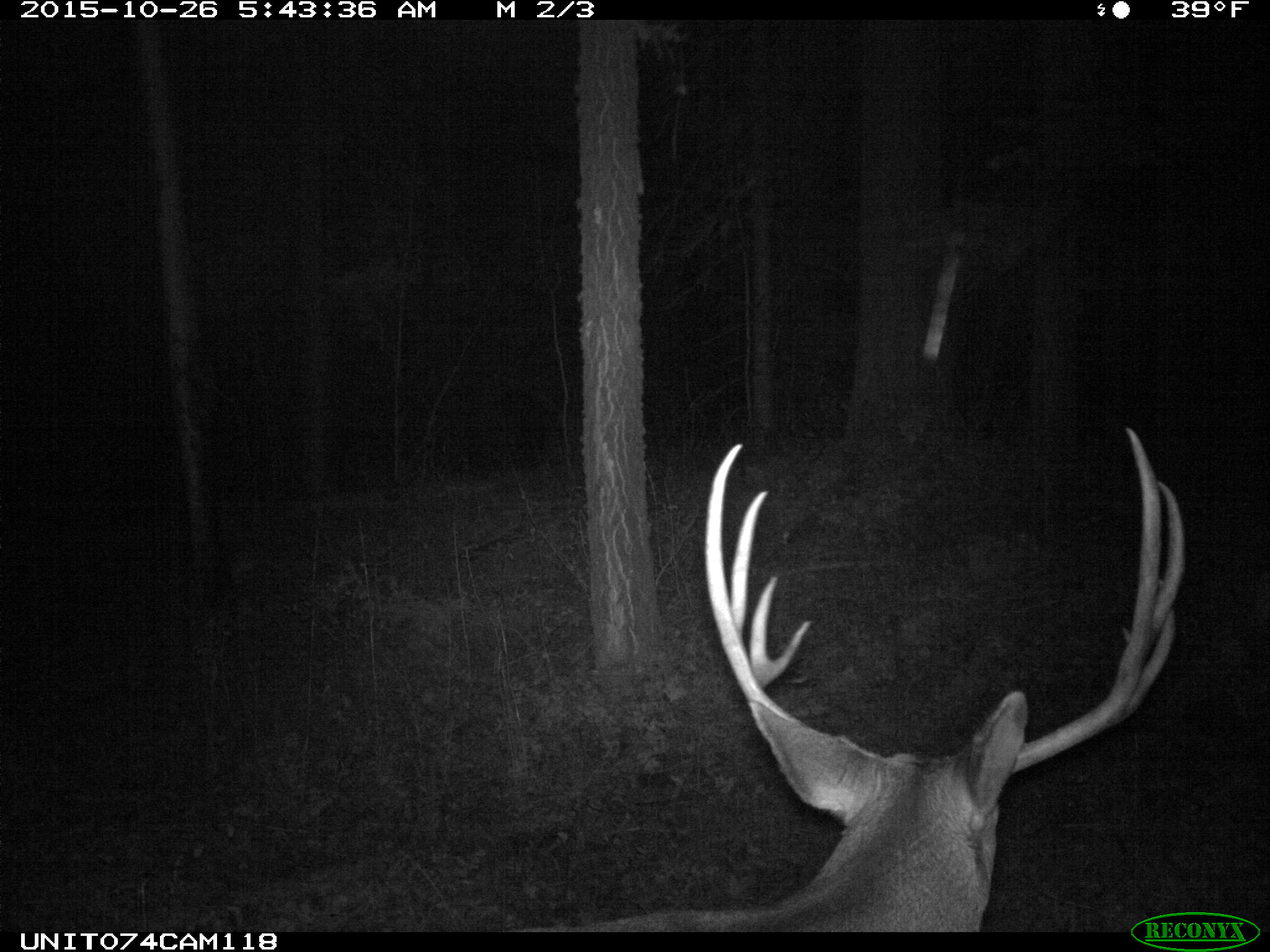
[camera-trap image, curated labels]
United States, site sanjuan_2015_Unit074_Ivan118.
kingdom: Animalia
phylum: Chordata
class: Mammalia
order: Artiodactyla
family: Cervidae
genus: Odocoileus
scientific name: Odocoileus hemionus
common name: mule deer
Odocoileus hemionus (mule deer).